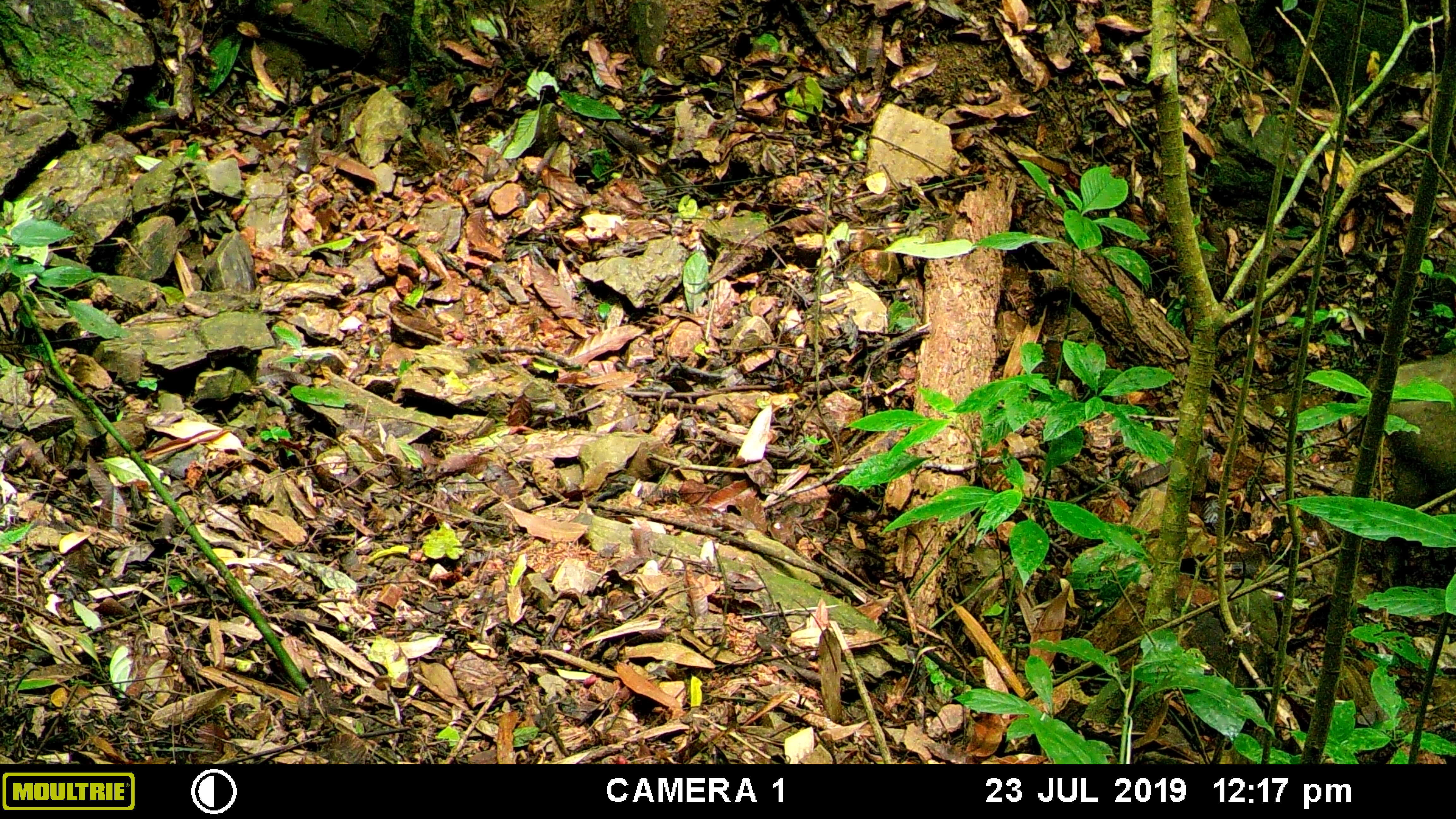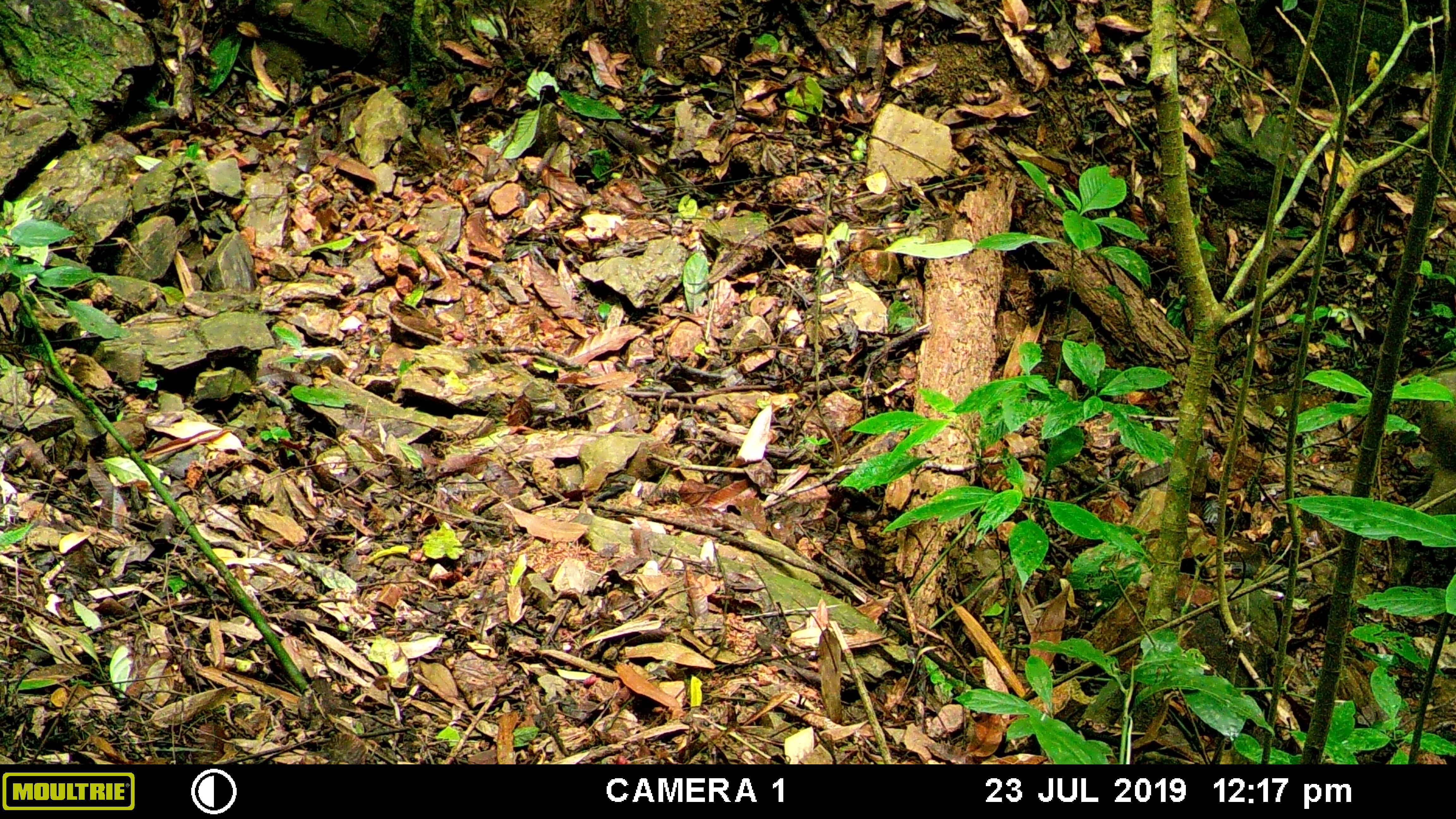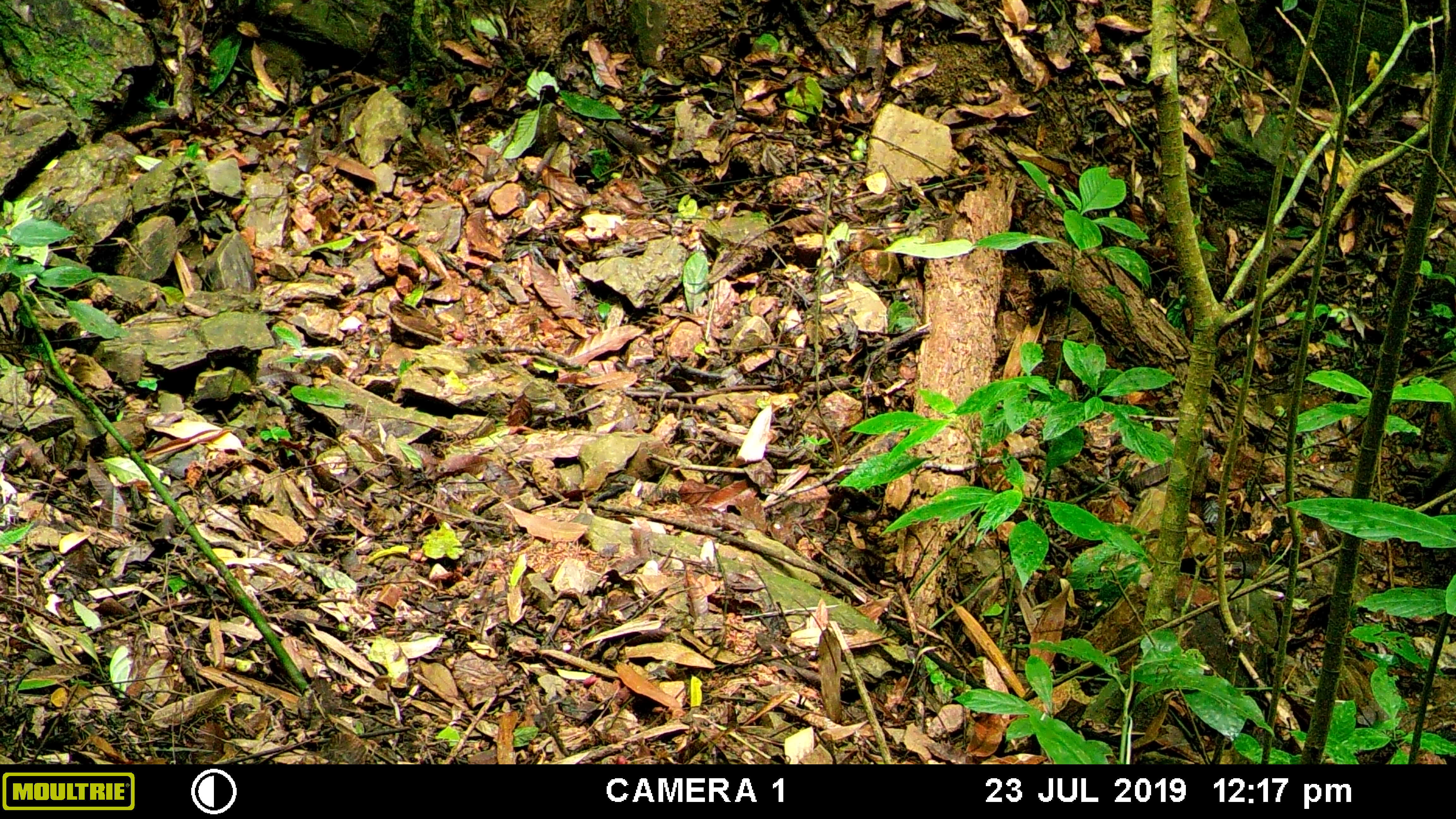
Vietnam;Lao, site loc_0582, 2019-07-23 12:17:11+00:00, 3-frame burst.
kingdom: Animalia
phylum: Chordata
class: Mammalia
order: Artiodactyla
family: Suidae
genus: Sus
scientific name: Sus scrofa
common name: eurasian wild pig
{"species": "eurasian wild pig (Sus scrofa)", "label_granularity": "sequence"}